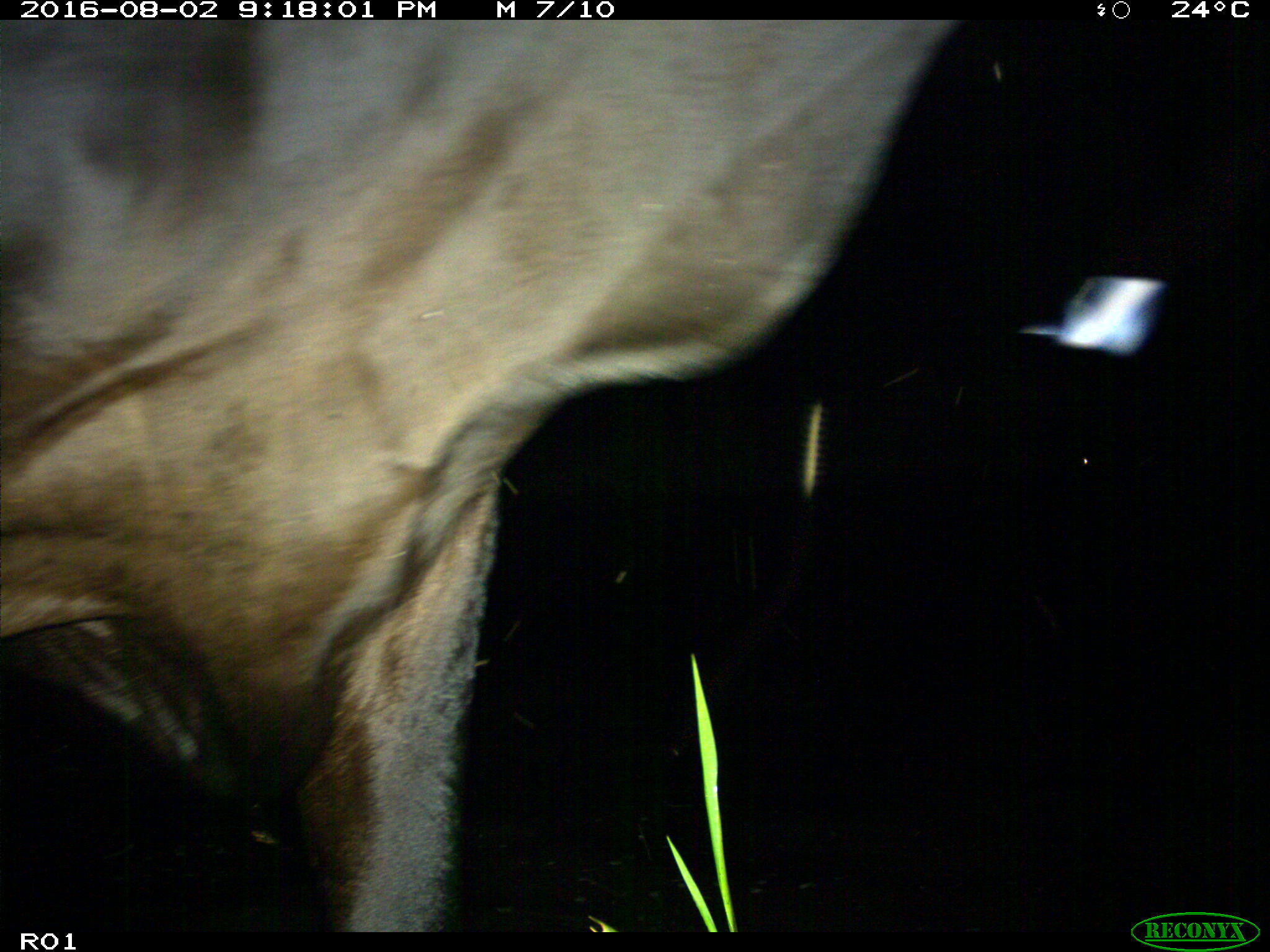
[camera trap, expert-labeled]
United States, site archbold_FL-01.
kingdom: Animalia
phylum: Chordata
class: Mammalia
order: Artiodactyla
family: Bovidae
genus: Bos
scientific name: Bos taurus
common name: domestic cow